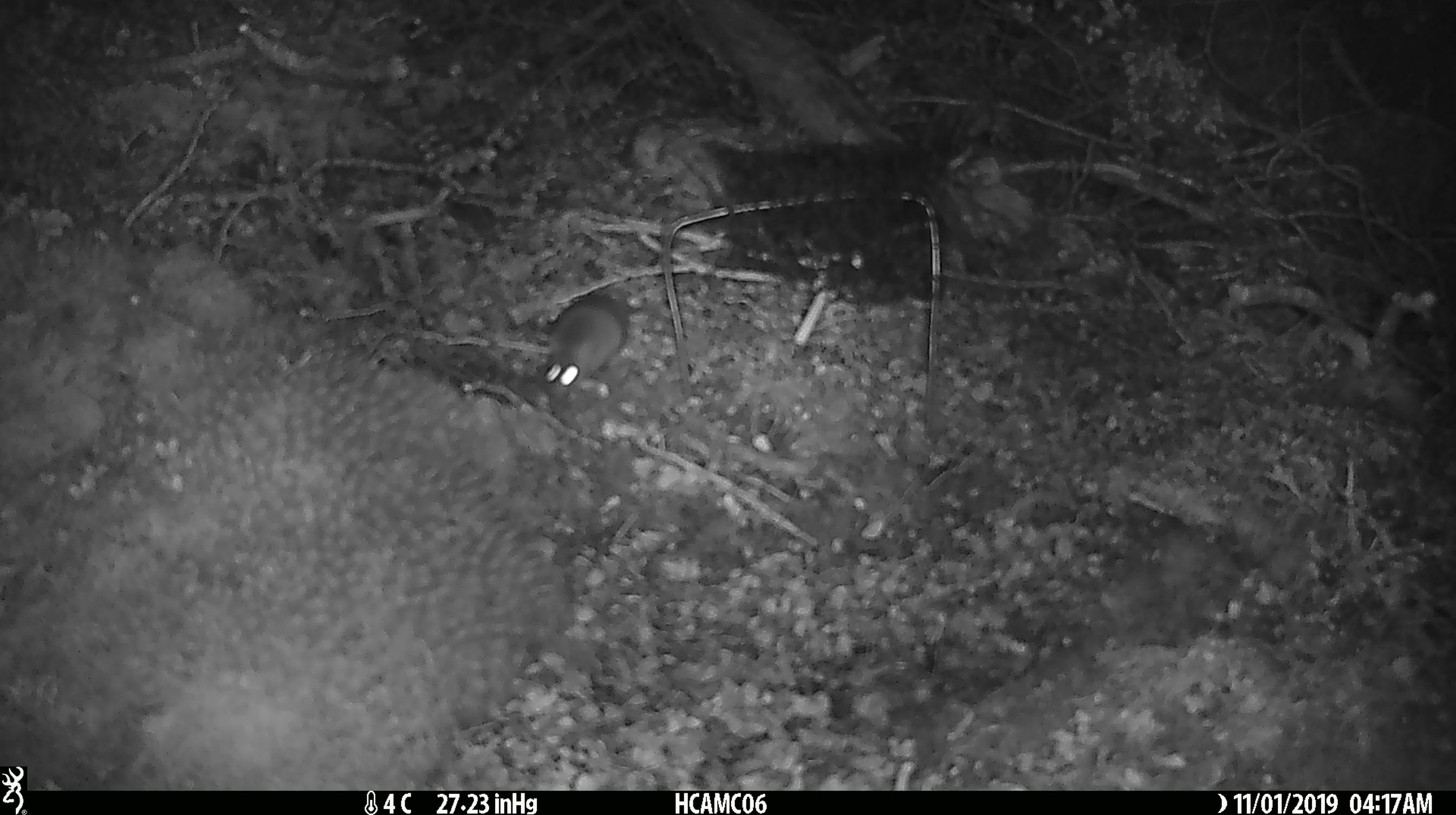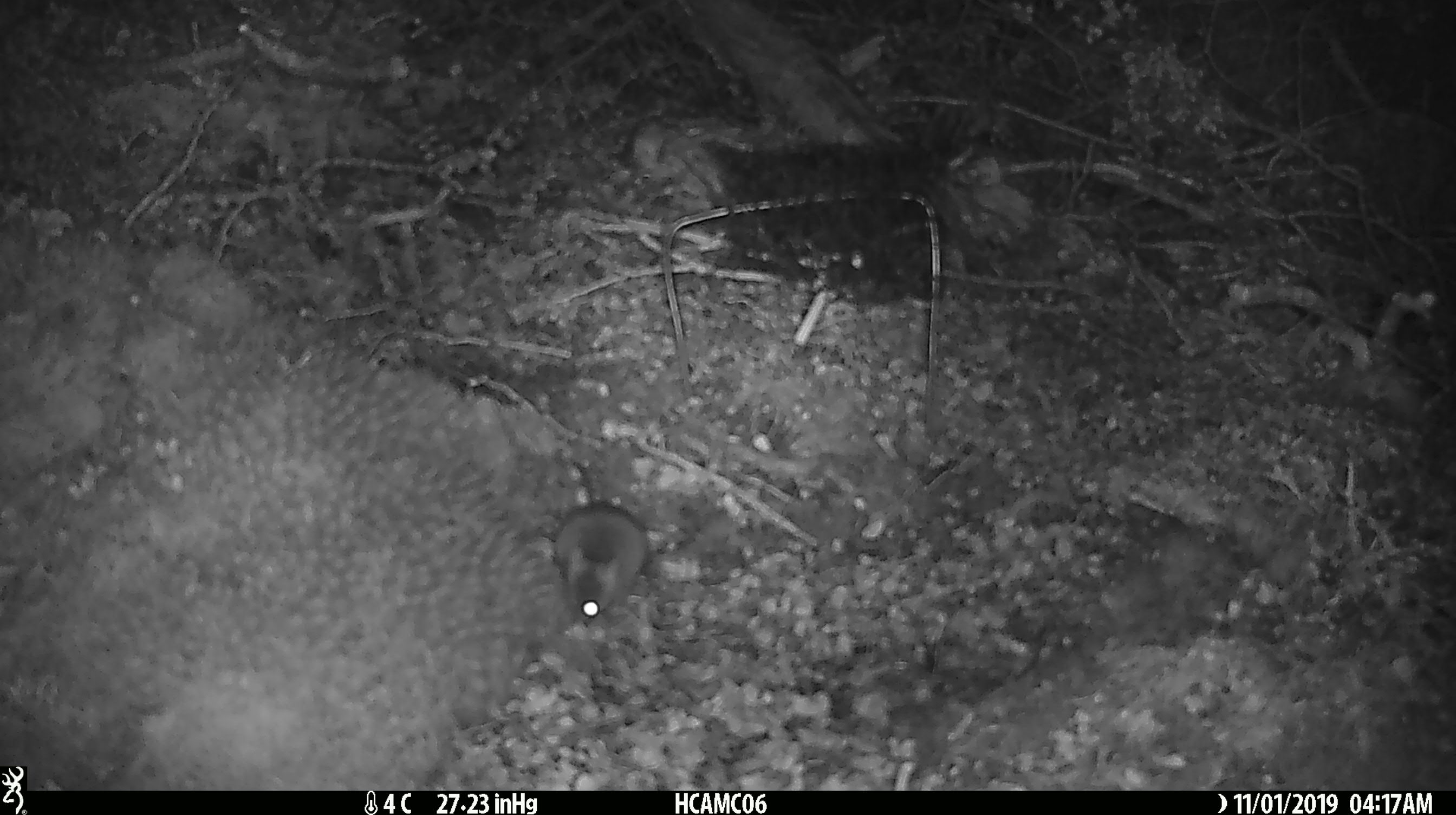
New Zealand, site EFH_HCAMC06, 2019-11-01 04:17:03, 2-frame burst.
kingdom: Animalia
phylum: Chordata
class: Mammalia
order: Rodentia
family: Muridae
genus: Mus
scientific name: Mus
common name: mouse